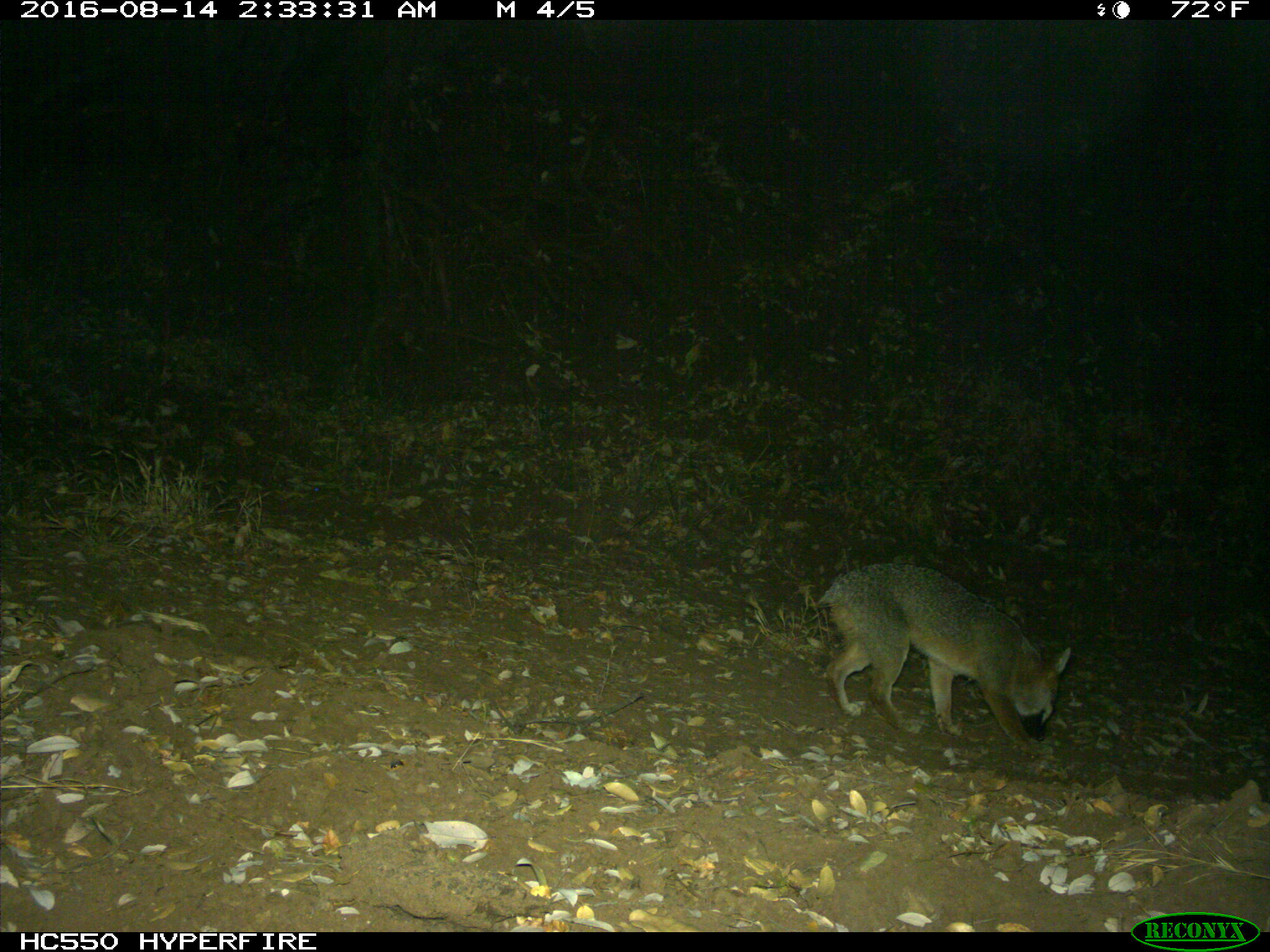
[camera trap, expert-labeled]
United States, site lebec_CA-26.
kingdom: Animalia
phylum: Chordata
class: Mammalia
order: Carnivora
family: Canidae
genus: Urocyon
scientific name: Urocyon cinereoargenteus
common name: gray fox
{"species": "Urocyon cinereoargenteus (gray fox)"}